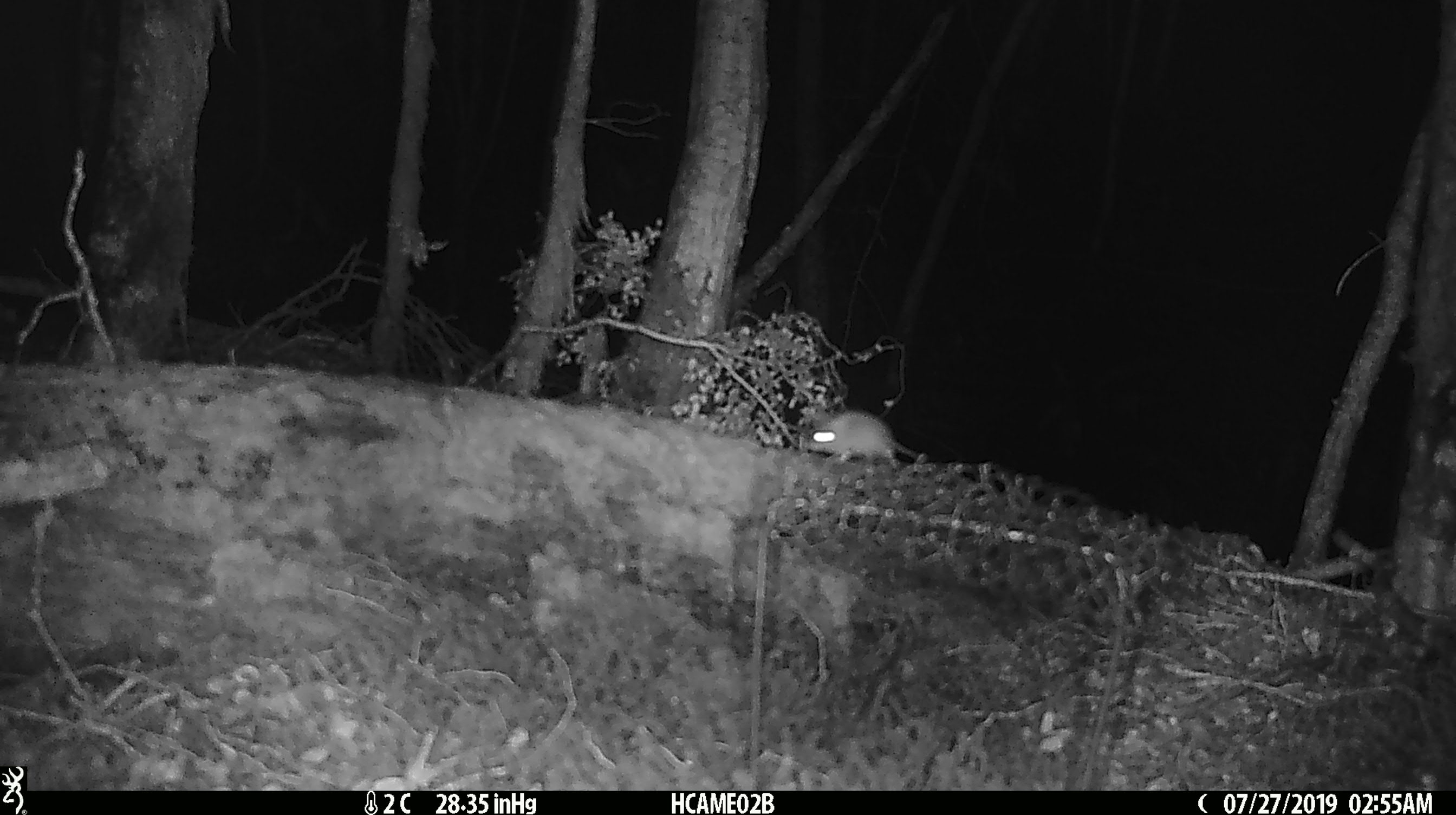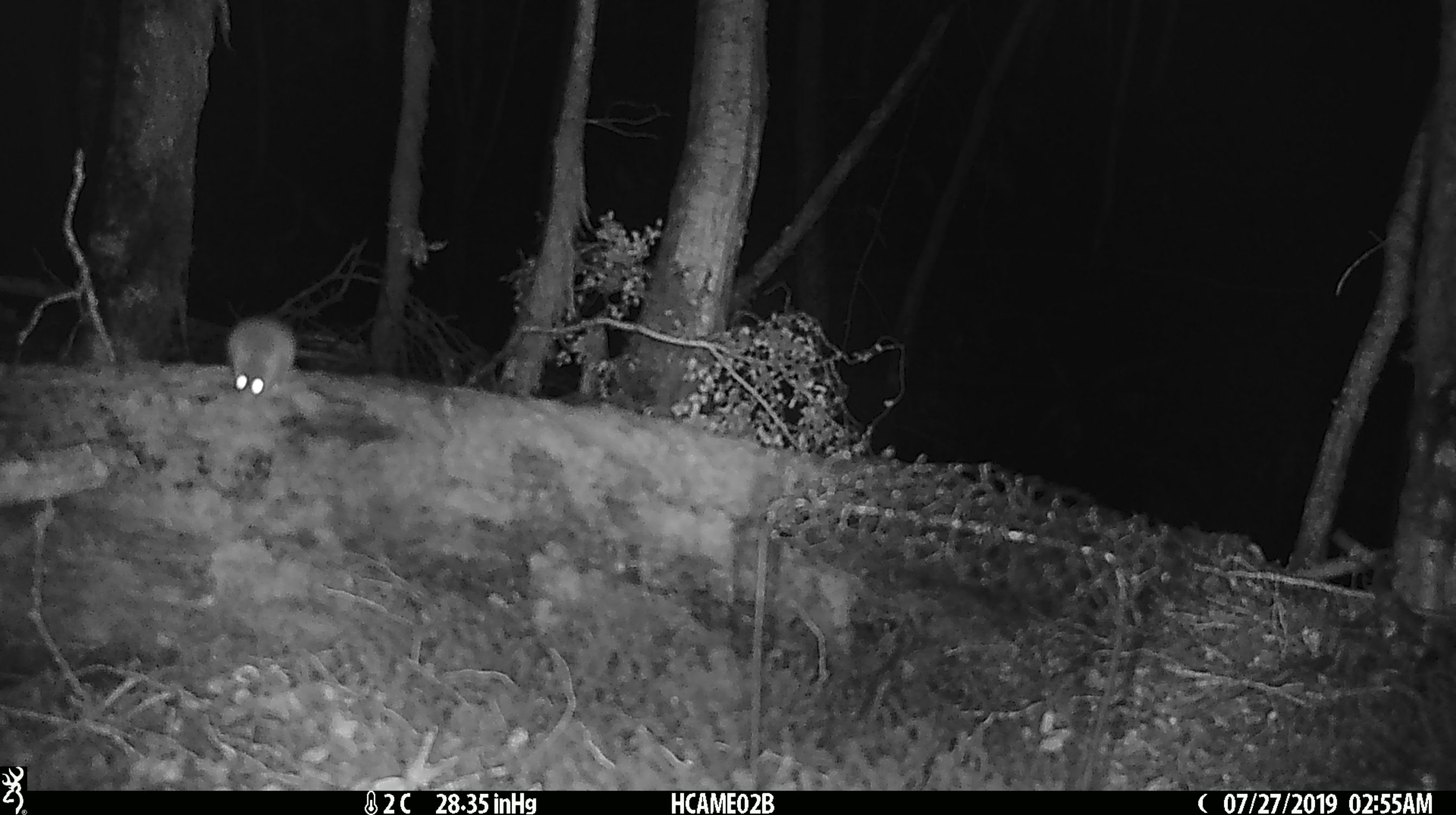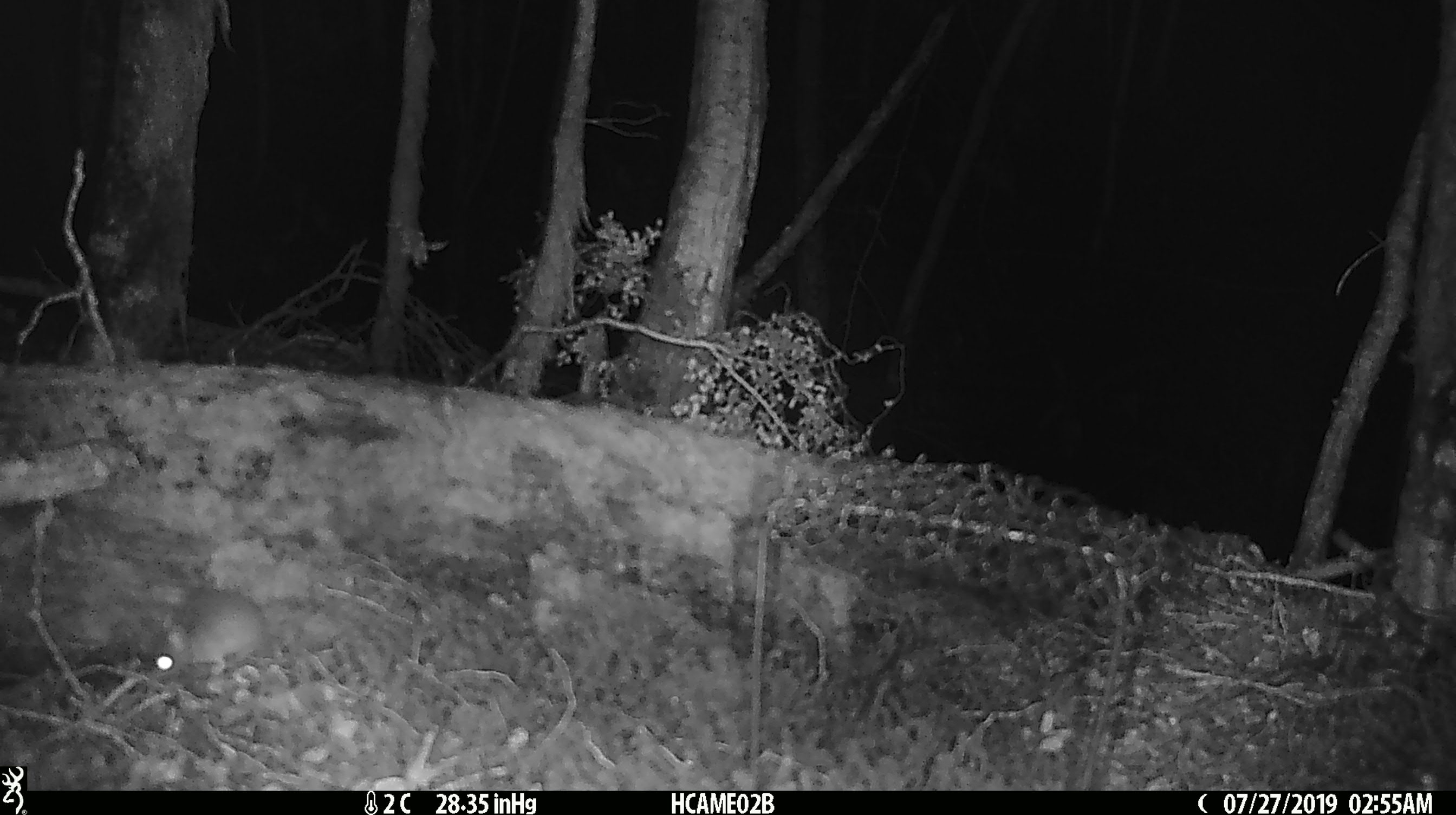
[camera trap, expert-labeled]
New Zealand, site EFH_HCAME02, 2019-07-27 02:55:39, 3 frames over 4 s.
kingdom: Animalia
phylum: Chordata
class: Mammalia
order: Rodentia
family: Muridae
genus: Mus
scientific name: Mus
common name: mouse